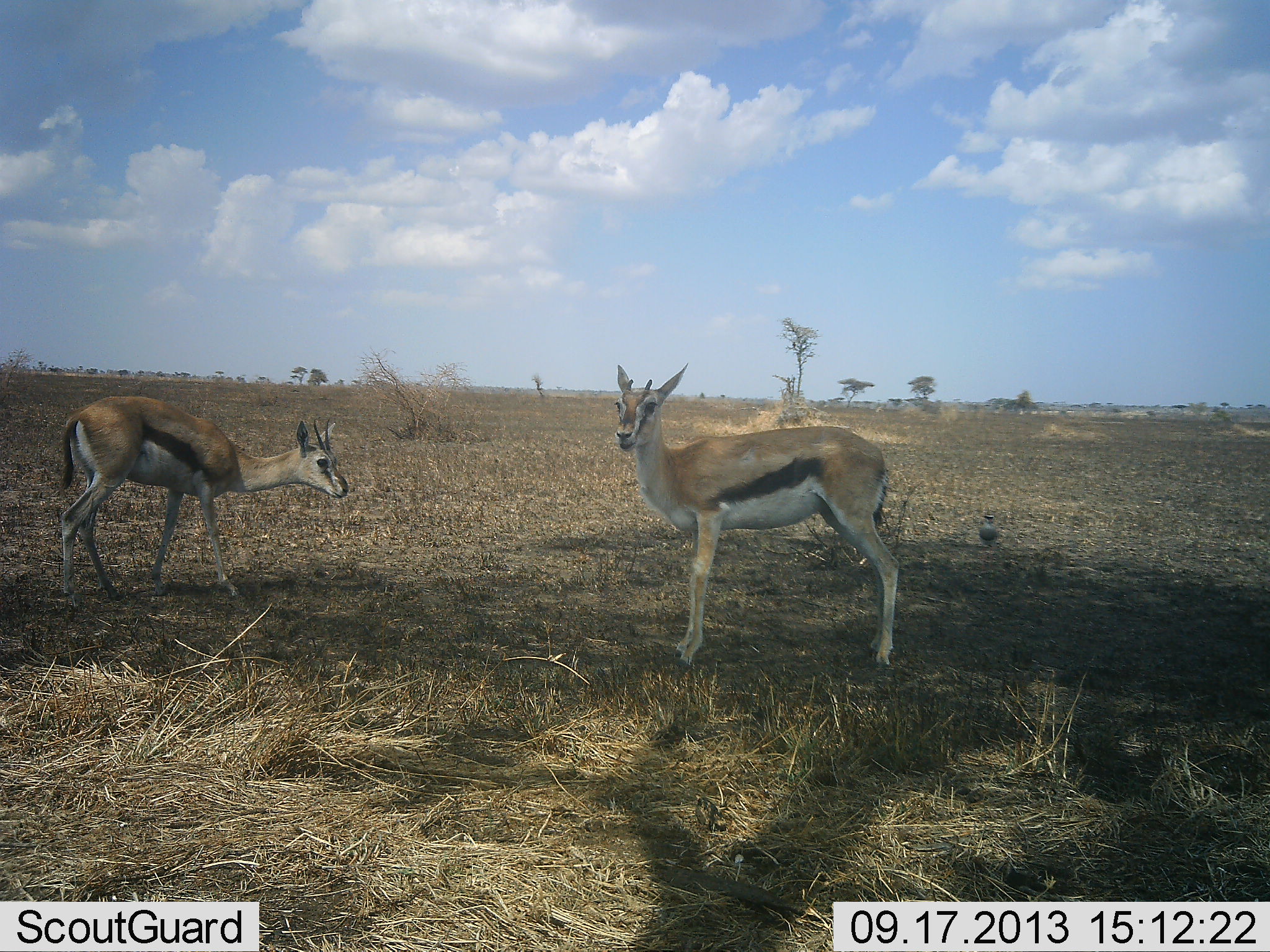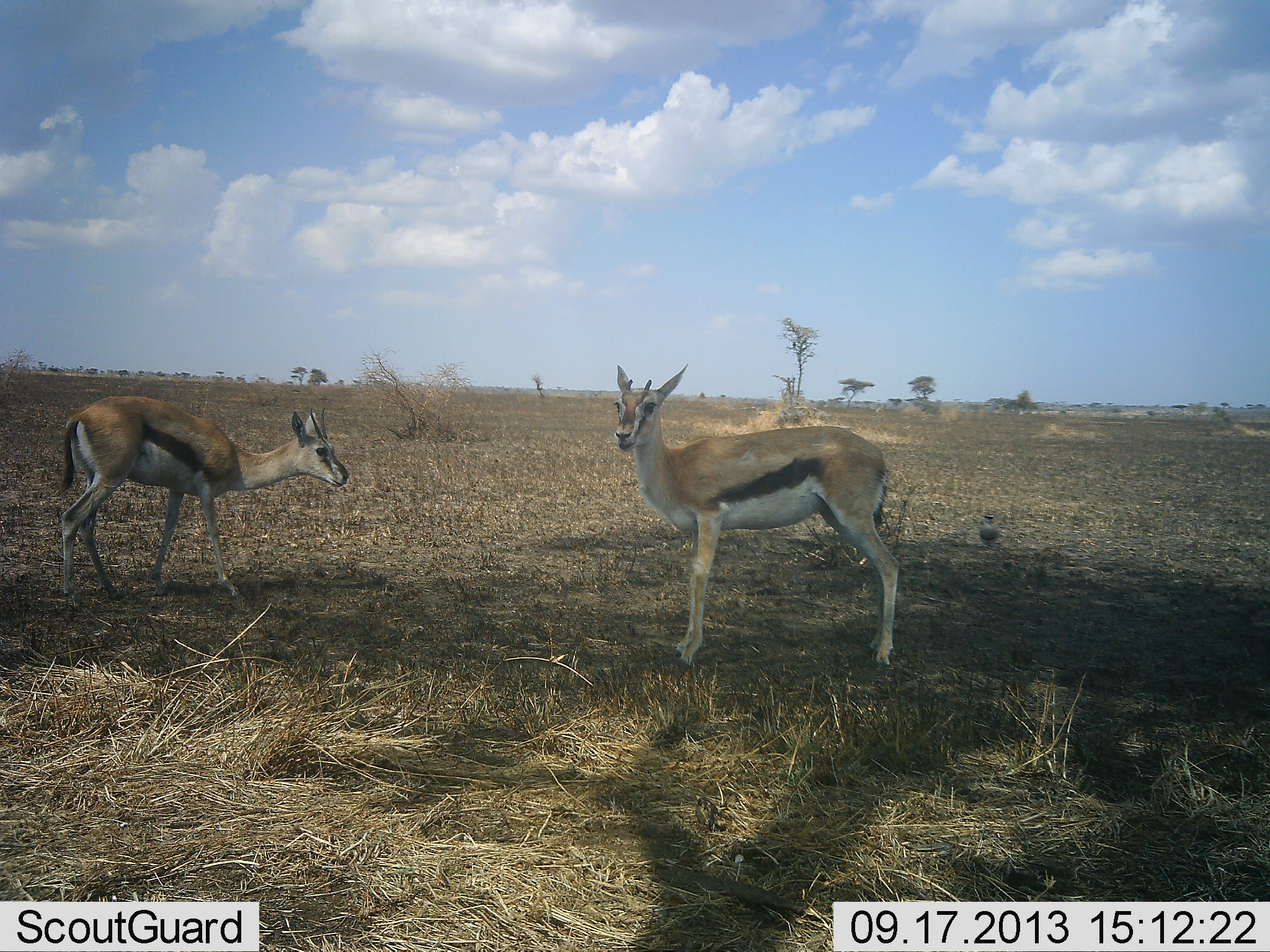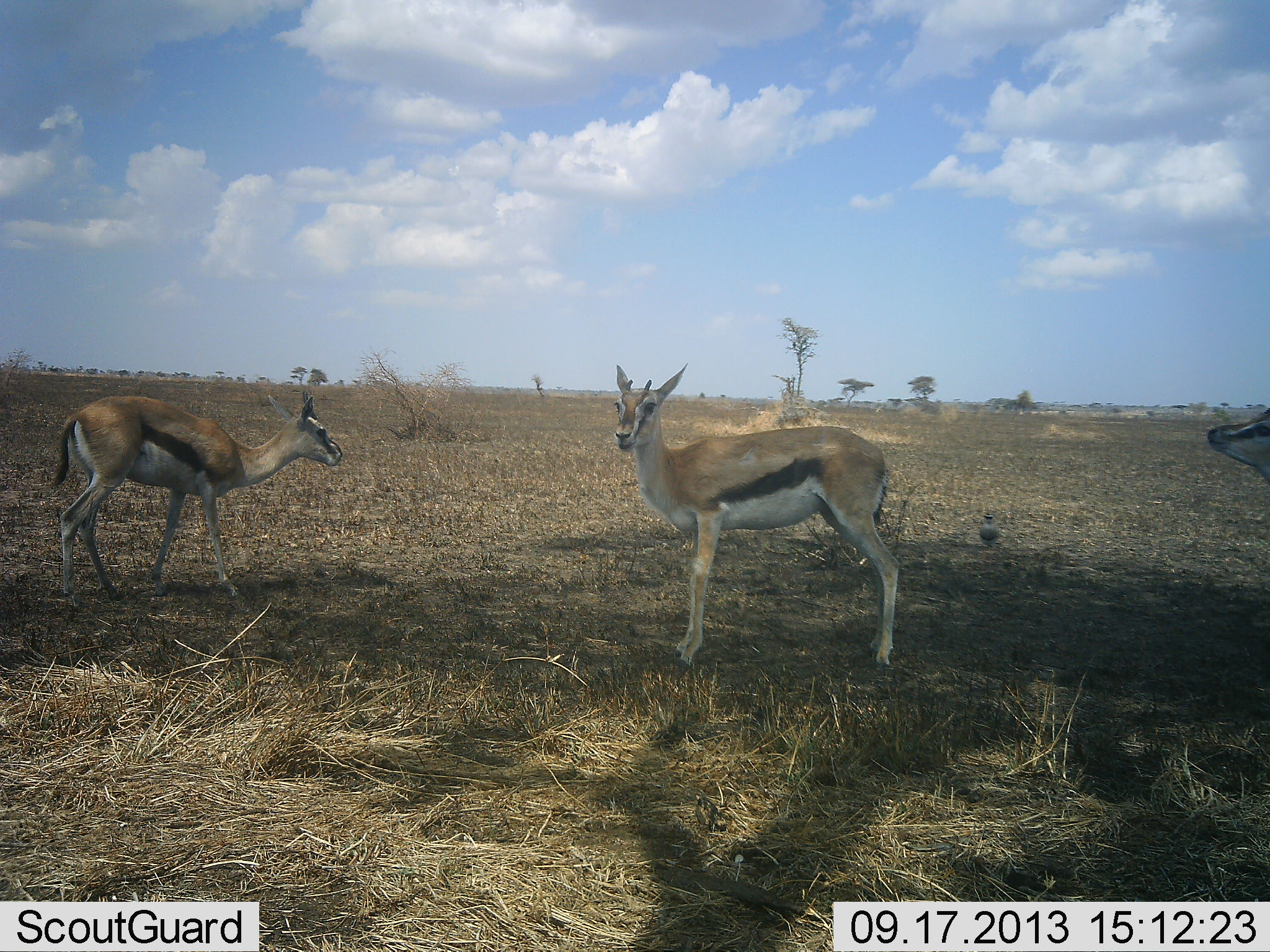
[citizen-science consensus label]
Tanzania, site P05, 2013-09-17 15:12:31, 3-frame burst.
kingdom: Animalia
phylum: Chordata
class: Mammalia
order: Artiodactyla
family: Bovidae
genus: Eudorcas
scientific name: Eudorcas thomsonii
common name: thomson's gazelle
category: gazellethomsons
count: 3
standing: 97%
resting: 0%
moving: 32%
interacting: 3%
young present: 3%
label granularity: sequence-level